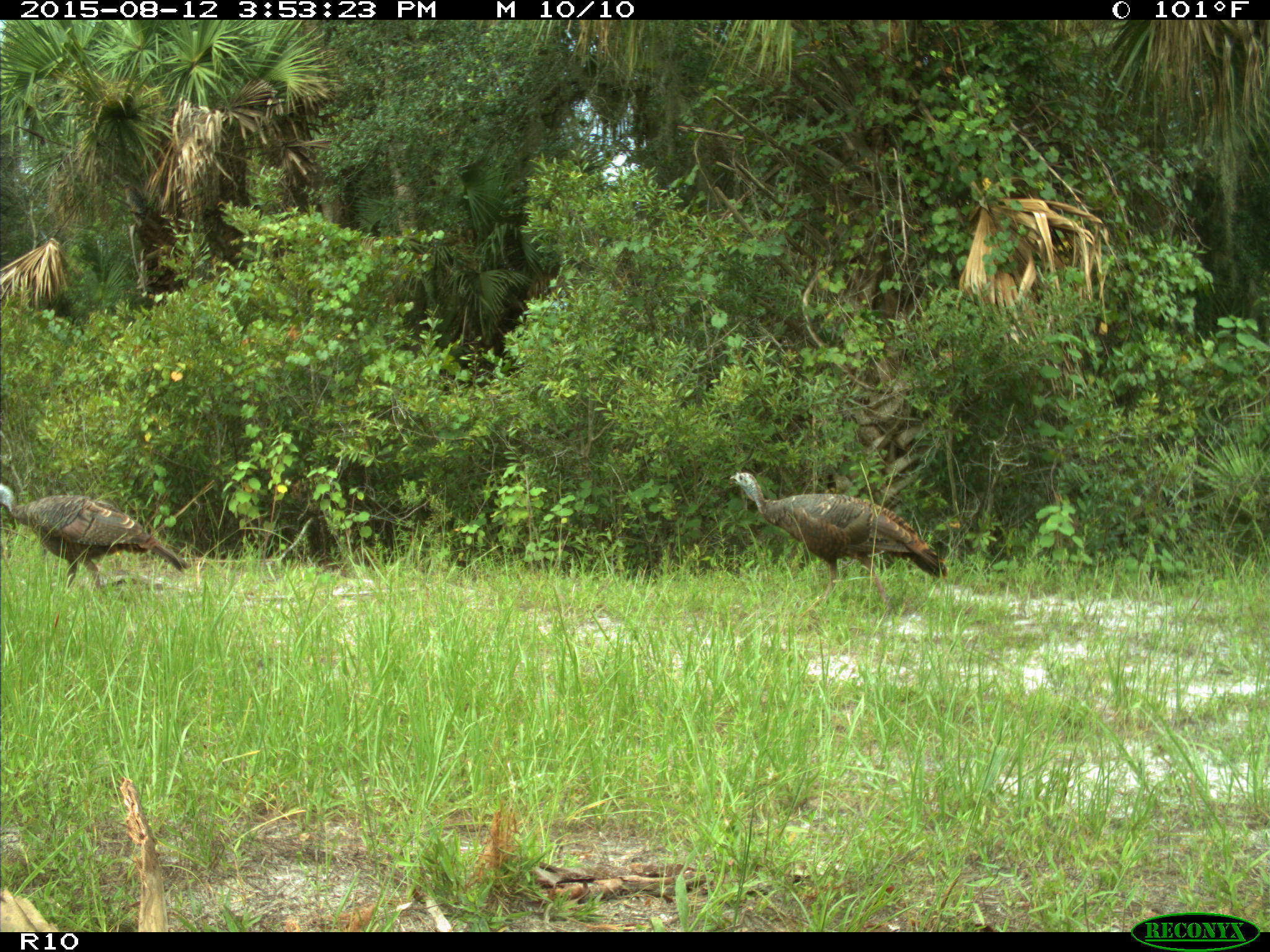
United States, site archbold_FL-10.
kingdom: Animalia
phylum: Chordata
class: Aves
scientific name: Aves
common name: birds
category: unidentified bird